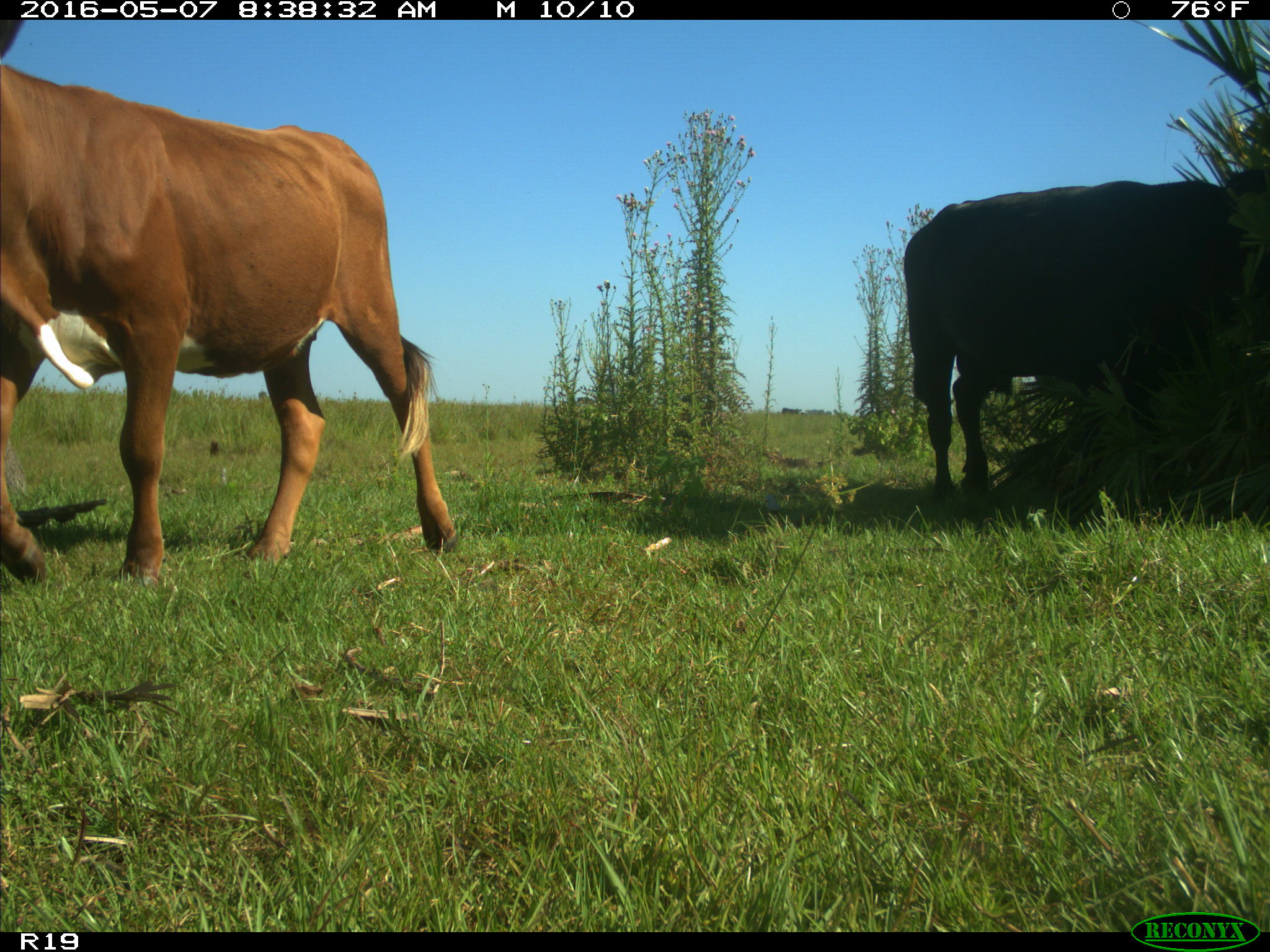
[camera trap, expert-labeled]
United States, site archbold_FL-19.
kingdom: Animalia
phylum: Chordata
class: Mammalia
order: Artiodactyla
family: Bovidae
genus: Bos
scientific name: Bos taurus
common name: domestic cow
Bos taurus (domestic cow).